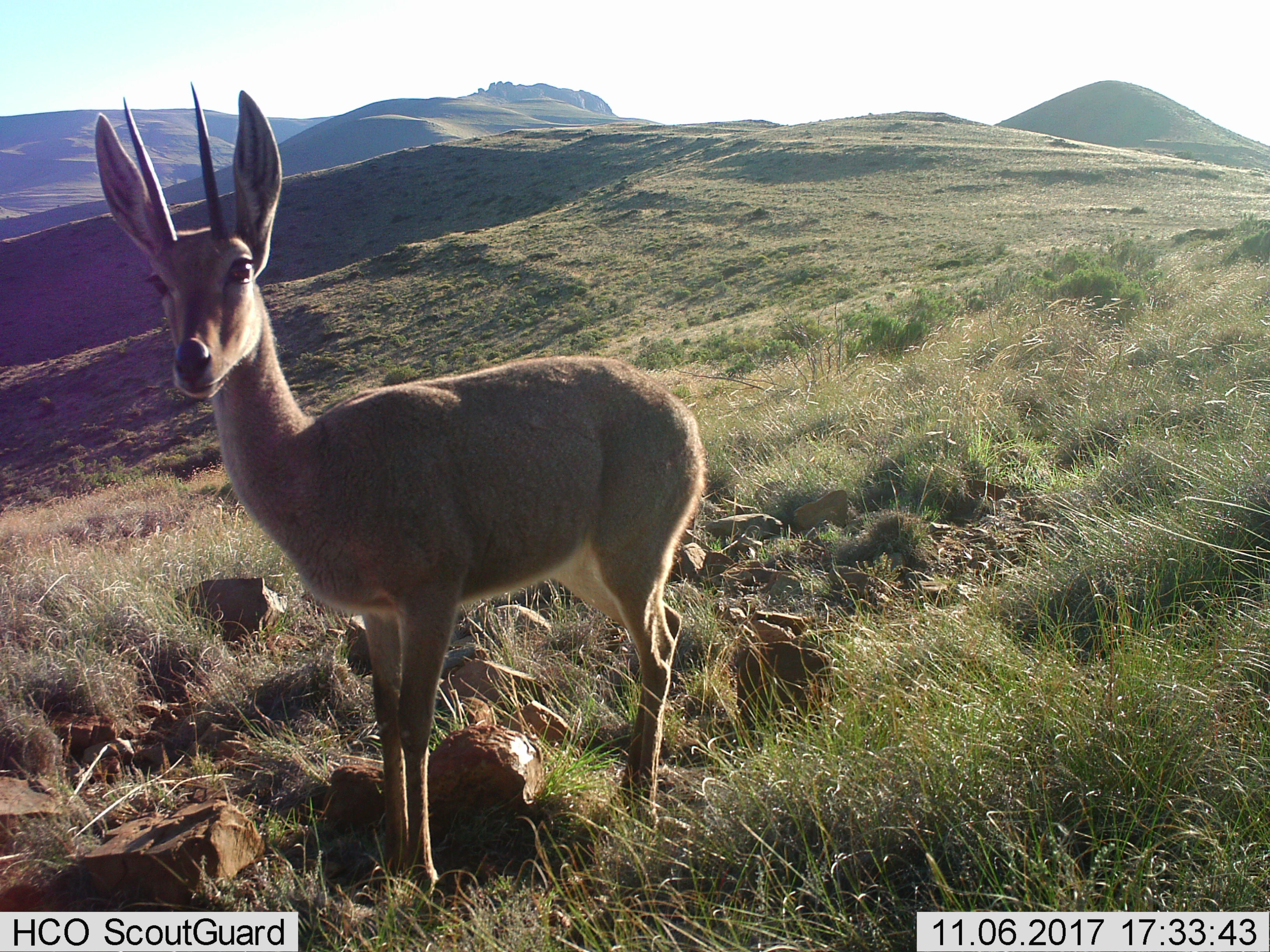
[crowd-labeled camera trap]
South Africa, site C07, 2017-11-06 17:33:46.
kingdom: Animalia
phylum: Chordata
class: Mammalia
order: Artiodactyla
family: Bovidae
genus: Pelea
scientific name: Pelea capreolus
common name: grey rhebok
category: rhebokgrey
Rhebokgrey (grey rhebok) (Pelea capreolus), count 1. Behavior (volunteer vote fractions): standing 89%, resting 0%, moving 11%, interacting 0%. Young present (vote fraction): 0%. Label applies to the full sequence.